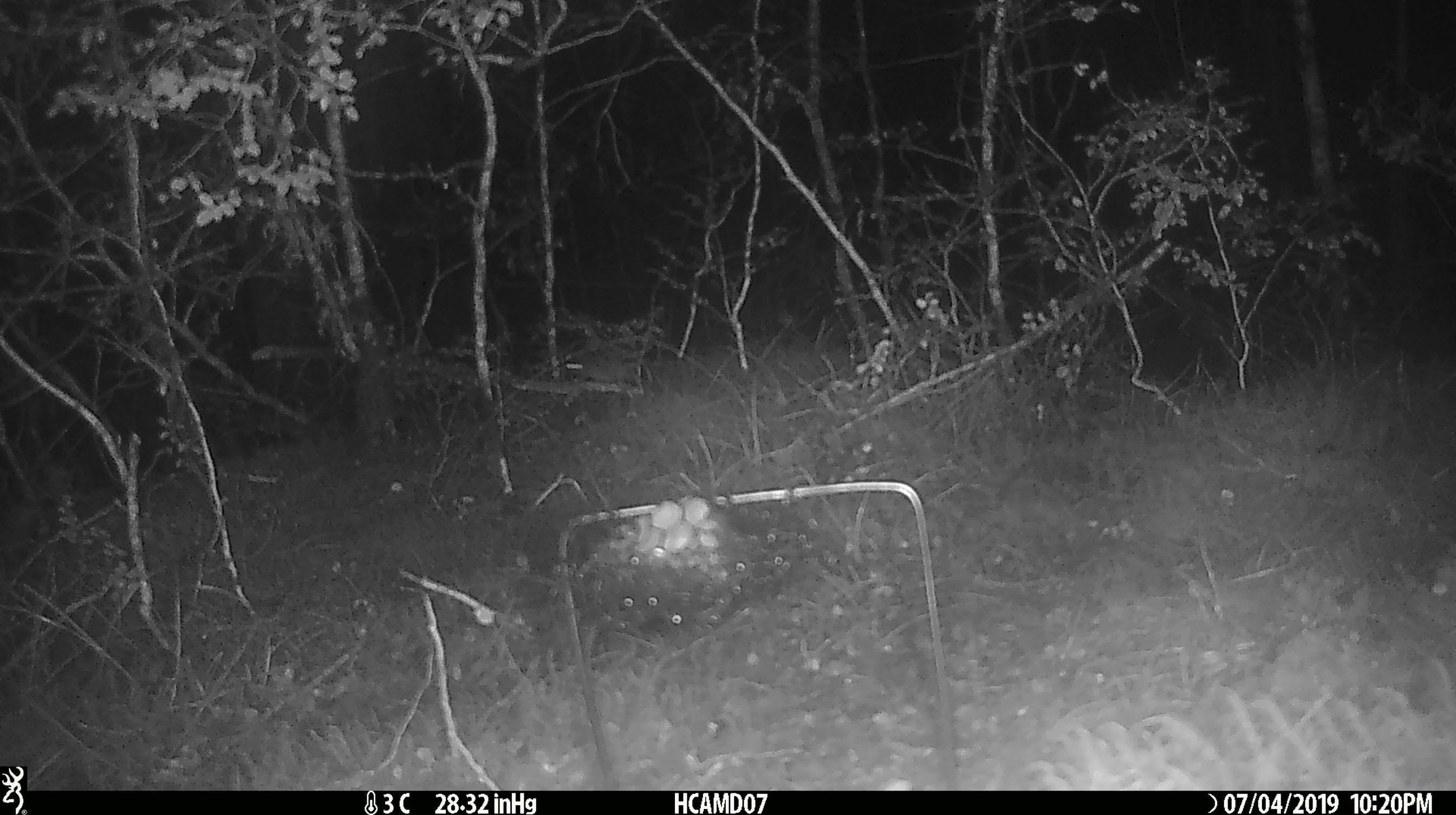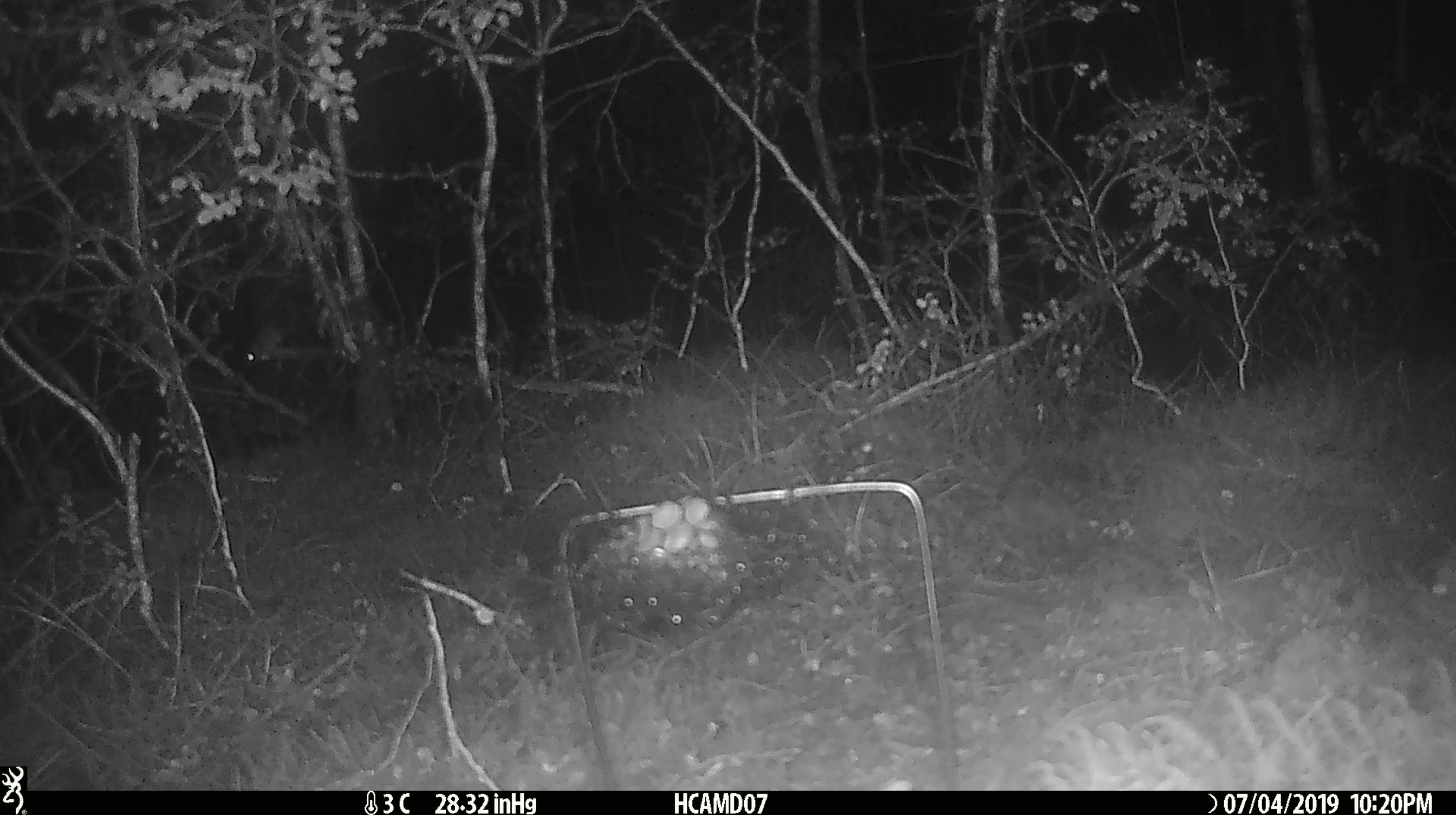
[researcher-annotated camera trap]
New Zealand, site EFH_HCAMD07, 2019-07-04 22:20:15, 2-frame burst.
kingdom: Animalia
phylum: Chordata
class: Mammalia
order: Rodentia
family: Muridae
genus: Mus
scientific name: Mus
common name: mouse